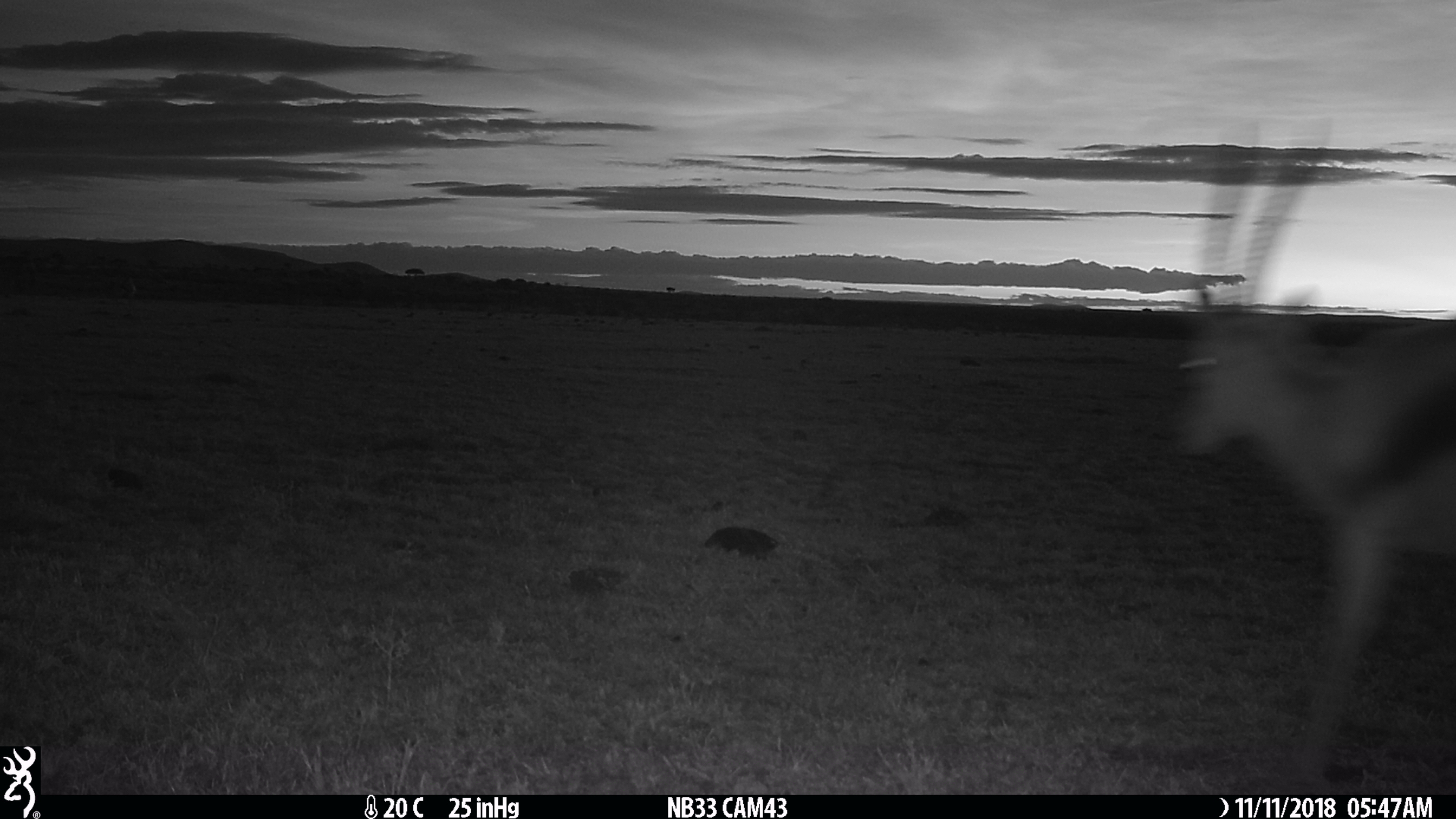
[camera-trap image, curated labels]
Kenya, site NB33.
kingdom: Animalia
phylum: Chordata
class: Mammalia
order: Artiodactyla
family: Bovidae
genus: Eudorcas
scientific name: Eudorcas thomsonii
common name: thomon's gazelle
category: gazelle thomsons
Gazelle thomsons (thomon's gazelle) (Eudorcas thomsonii).